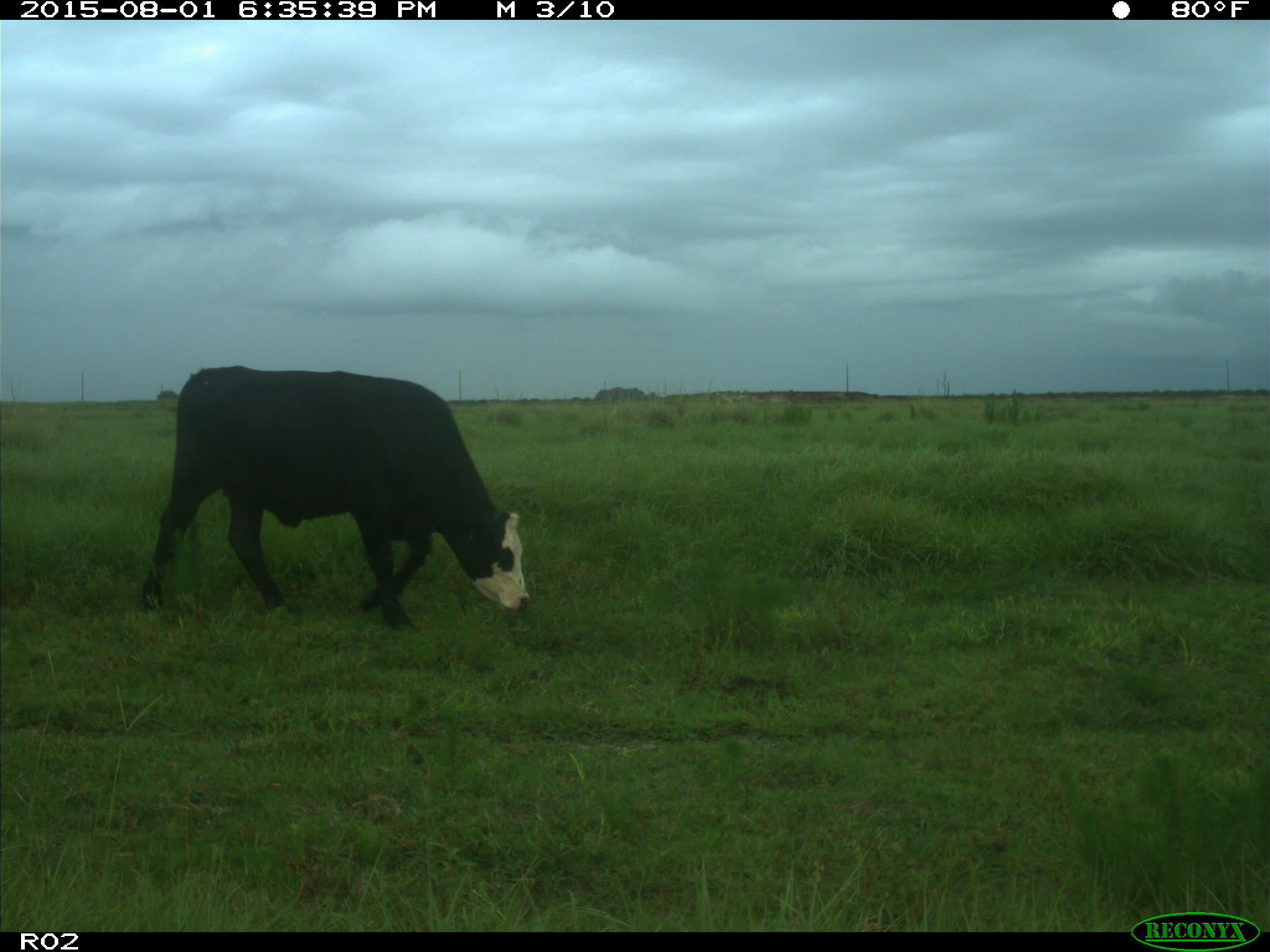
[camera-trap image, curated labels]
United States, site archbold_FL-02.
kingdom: Animalia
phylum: Chordata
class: Mammalia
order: Artiodactyla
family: Bovidae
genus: Bos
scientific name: Bos taurus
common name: domestic cow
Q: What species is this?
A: Bos taurus (domestic cow).